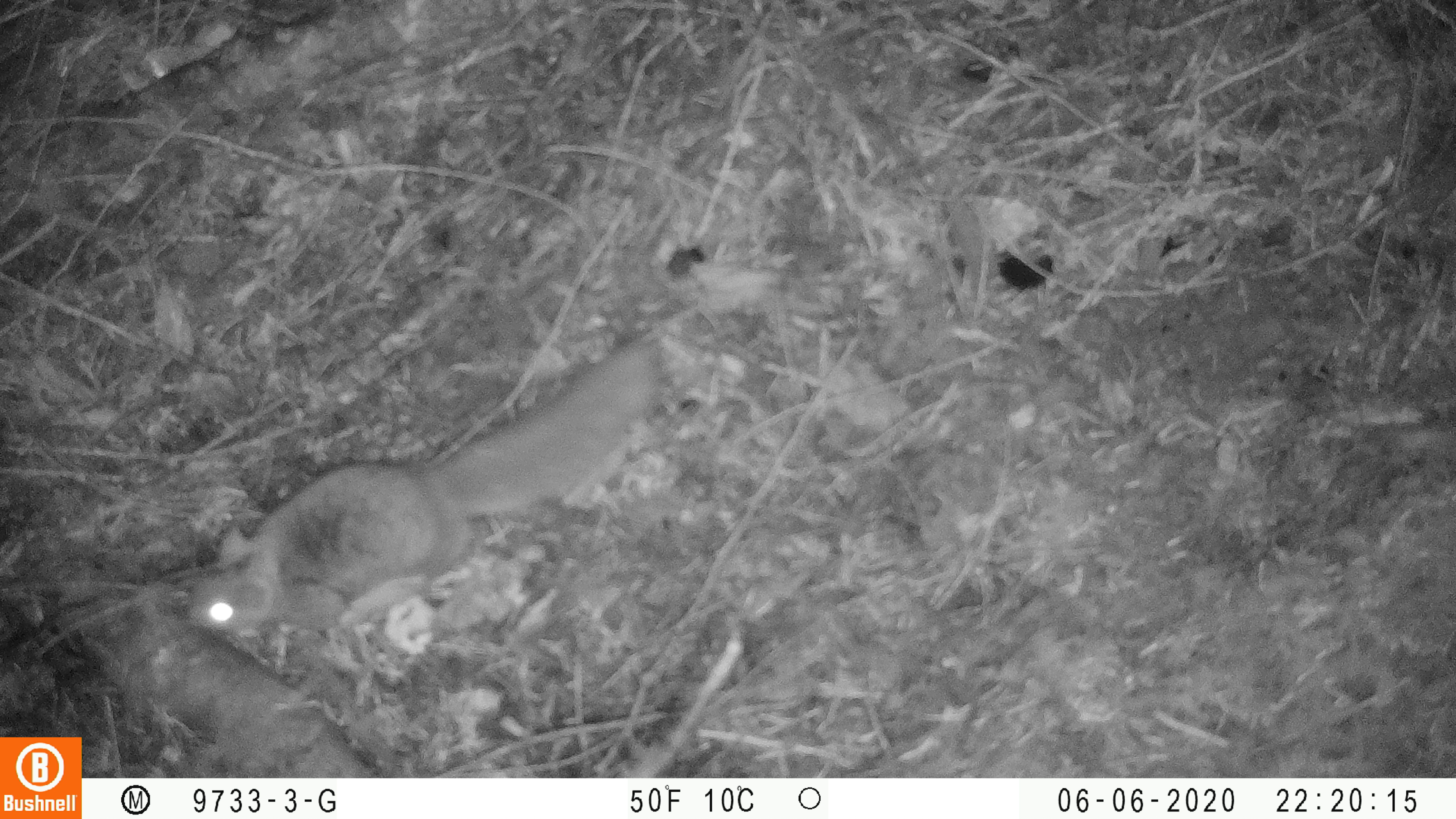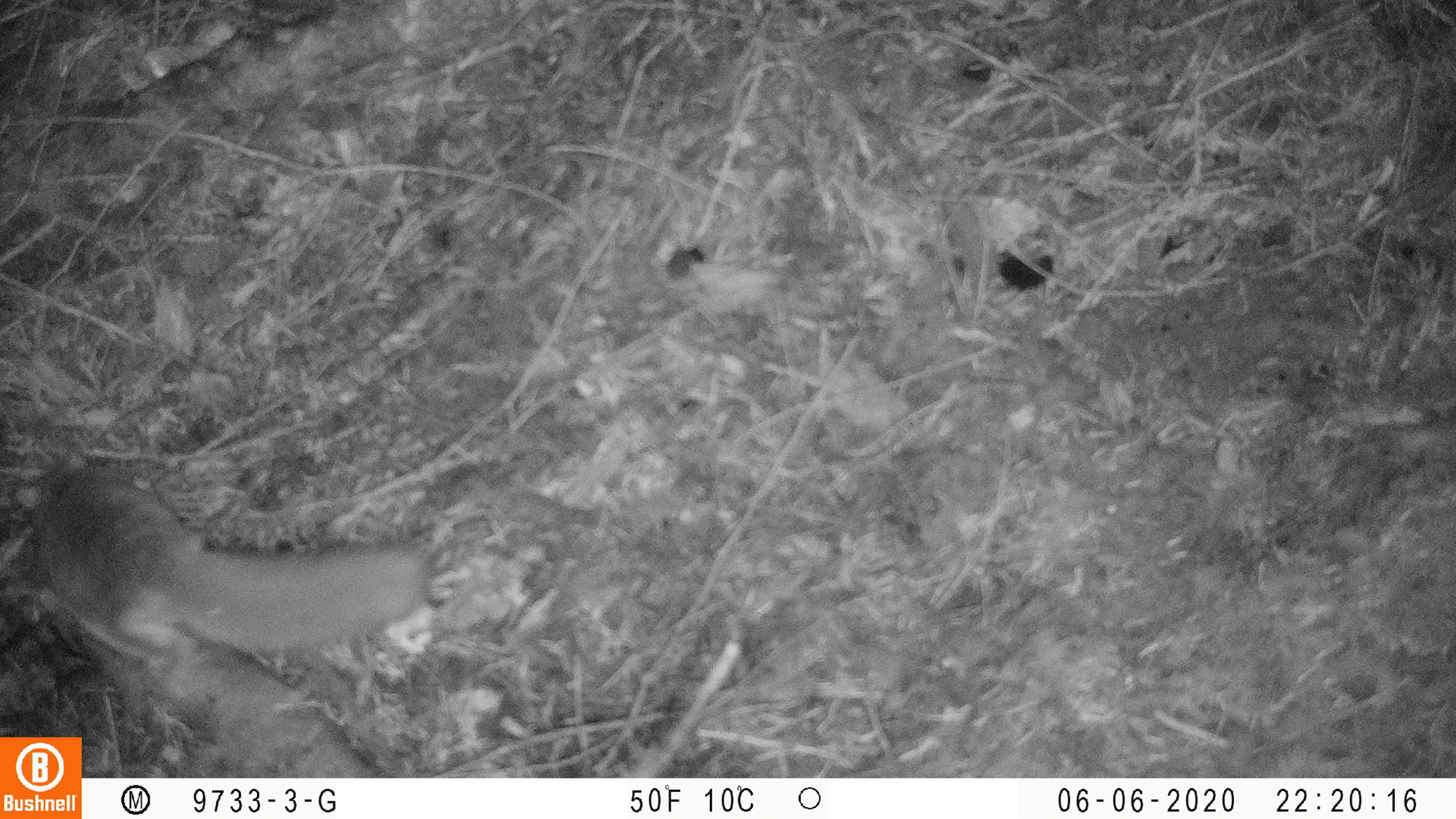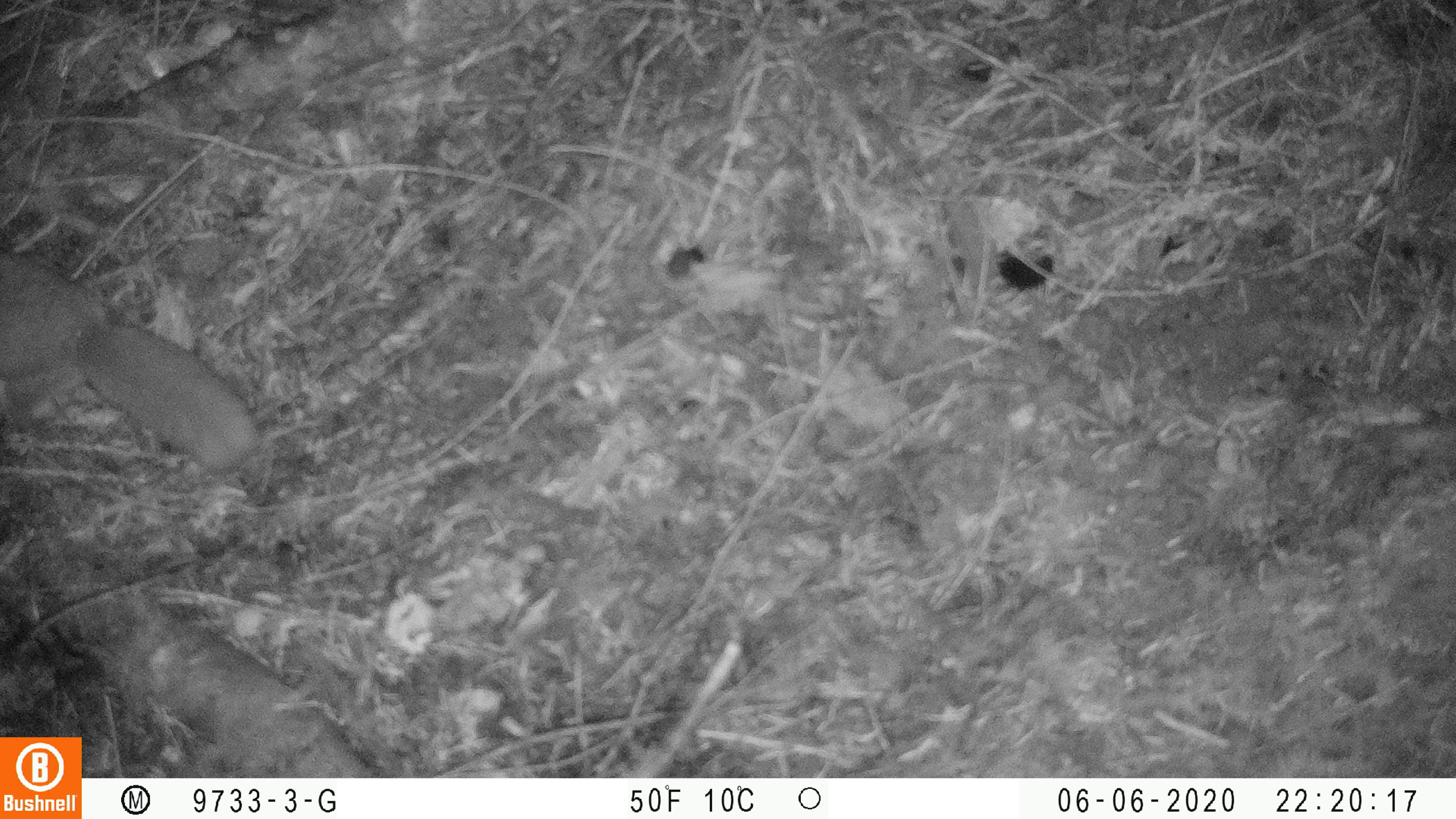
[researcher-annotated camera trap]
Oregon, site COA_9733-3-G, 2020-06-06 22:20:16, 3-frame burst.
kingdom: Animalia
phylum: Chordata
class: Mammalia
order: Rodentia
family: Sciuridae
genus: Glaucomys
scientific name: Glaucomys oregonensis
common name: humboldt's flying squirrel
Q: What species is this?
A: Humboldt's flying squirrel (Glaucomys oregonensis).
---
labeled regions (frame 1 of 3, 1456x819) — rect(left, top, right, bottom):
humboldt's flying squirrel: rect(177, 325, 667, 643)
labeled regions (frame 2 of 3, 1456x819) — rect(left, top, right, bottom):
humboldt's flying squirrel: rect(9, 438, 449, 682)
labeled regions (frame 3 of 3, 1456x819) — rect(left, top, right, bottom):
humboldt's flying squirrel: rect(0, 245, 271, 483)